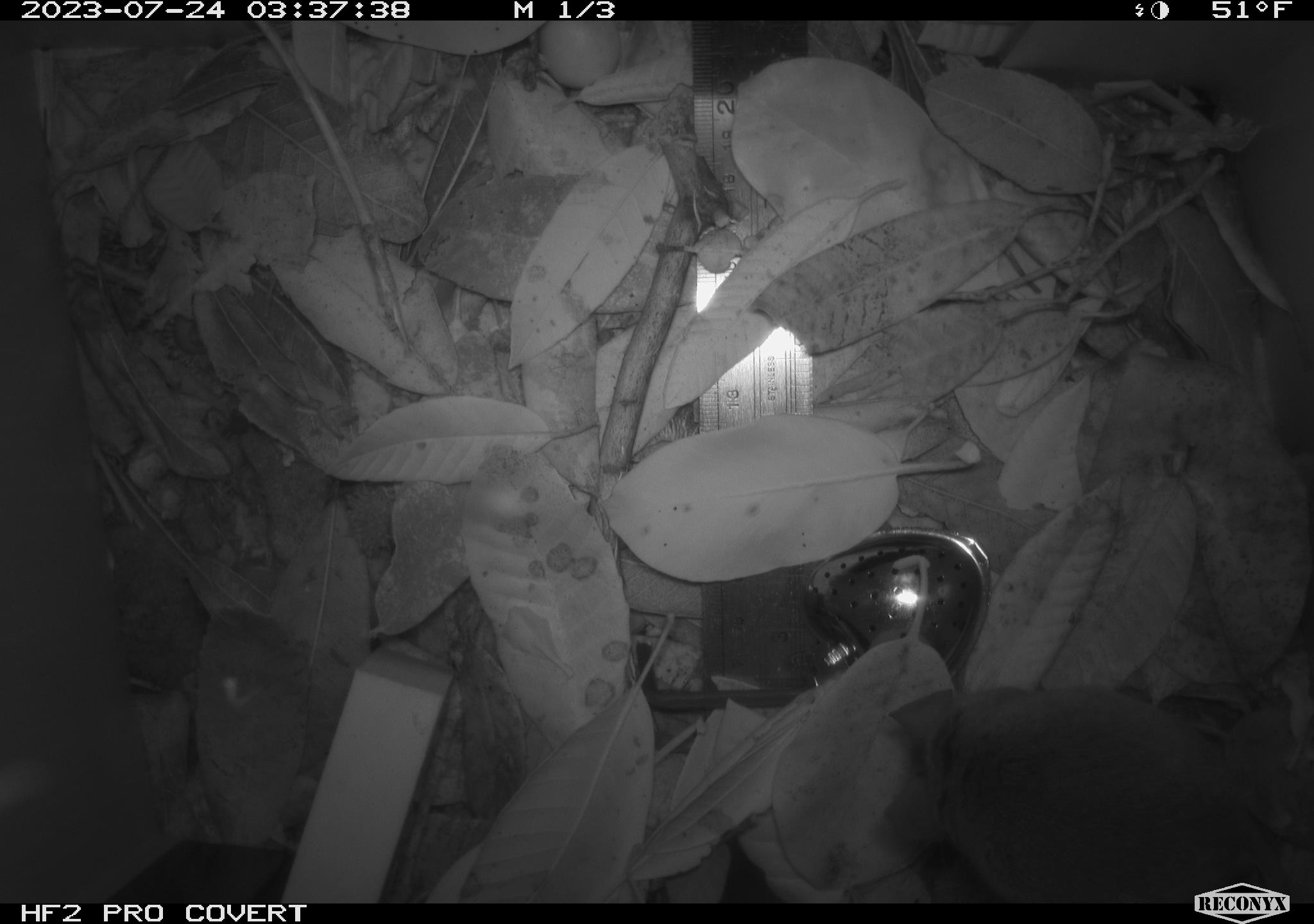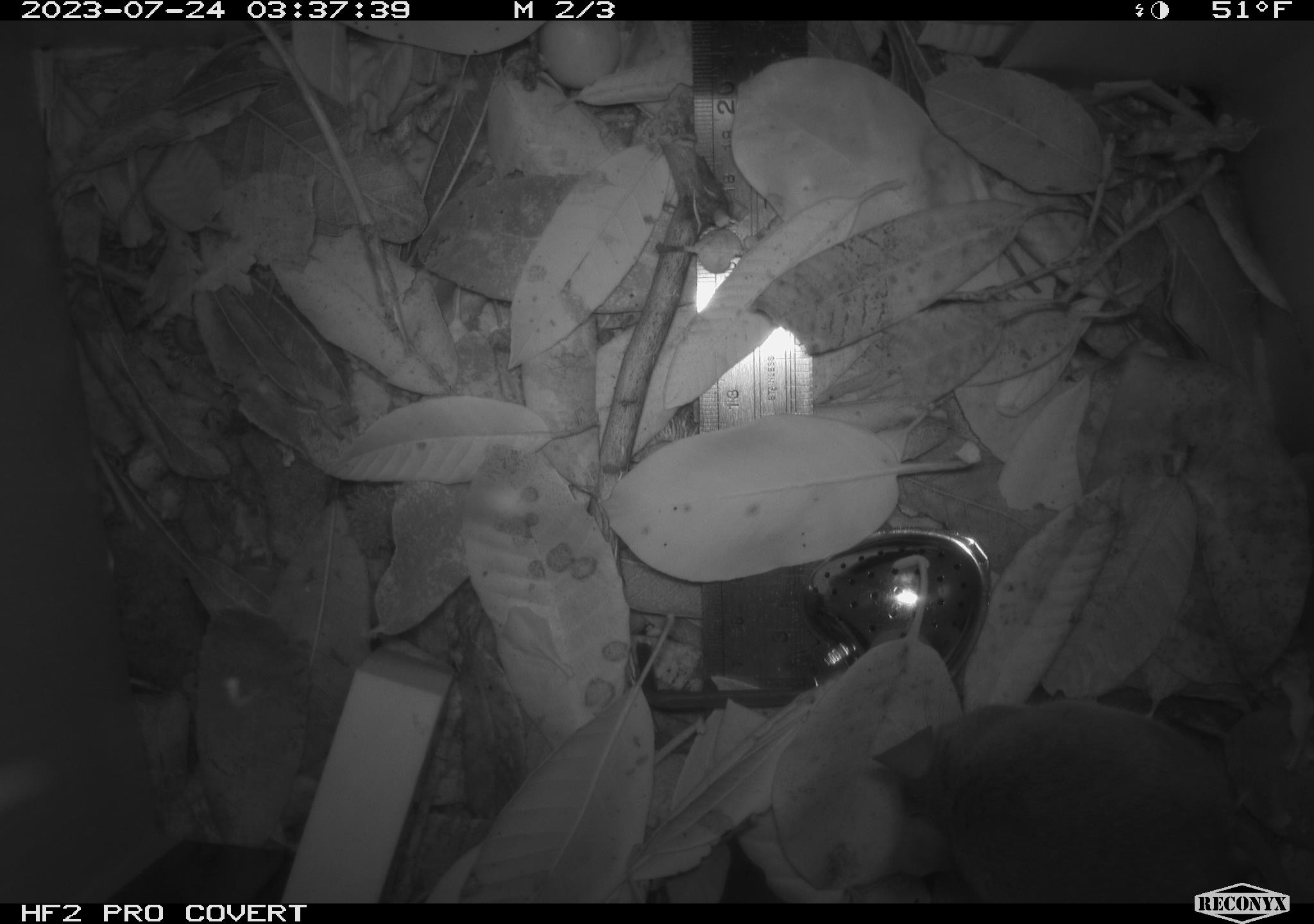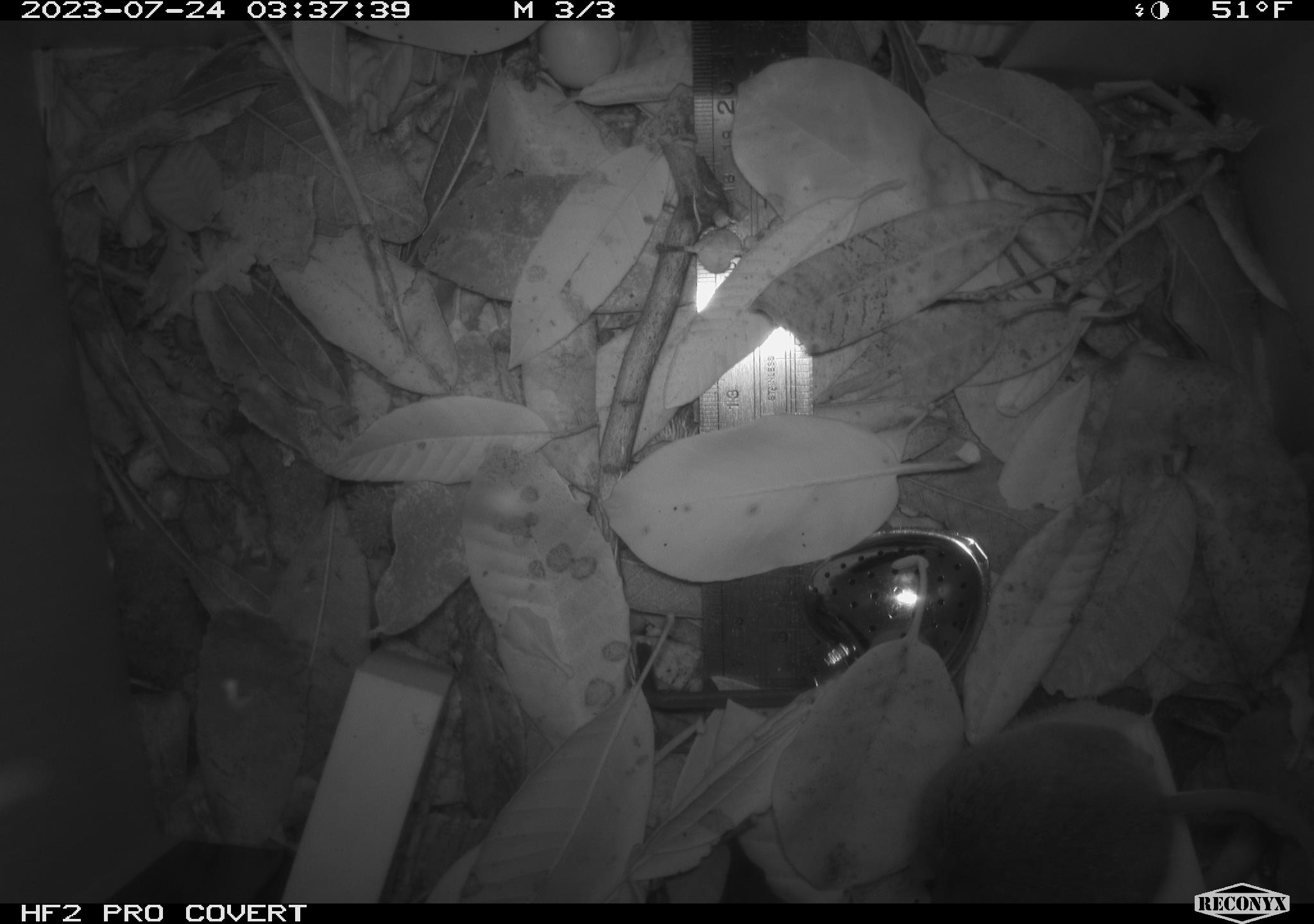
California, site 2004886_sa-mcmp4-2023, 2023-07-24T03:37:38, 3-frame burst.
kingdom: Animalia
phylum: Chordata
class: Mammalia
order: Rodentia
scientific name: Rodentia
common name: mouse species